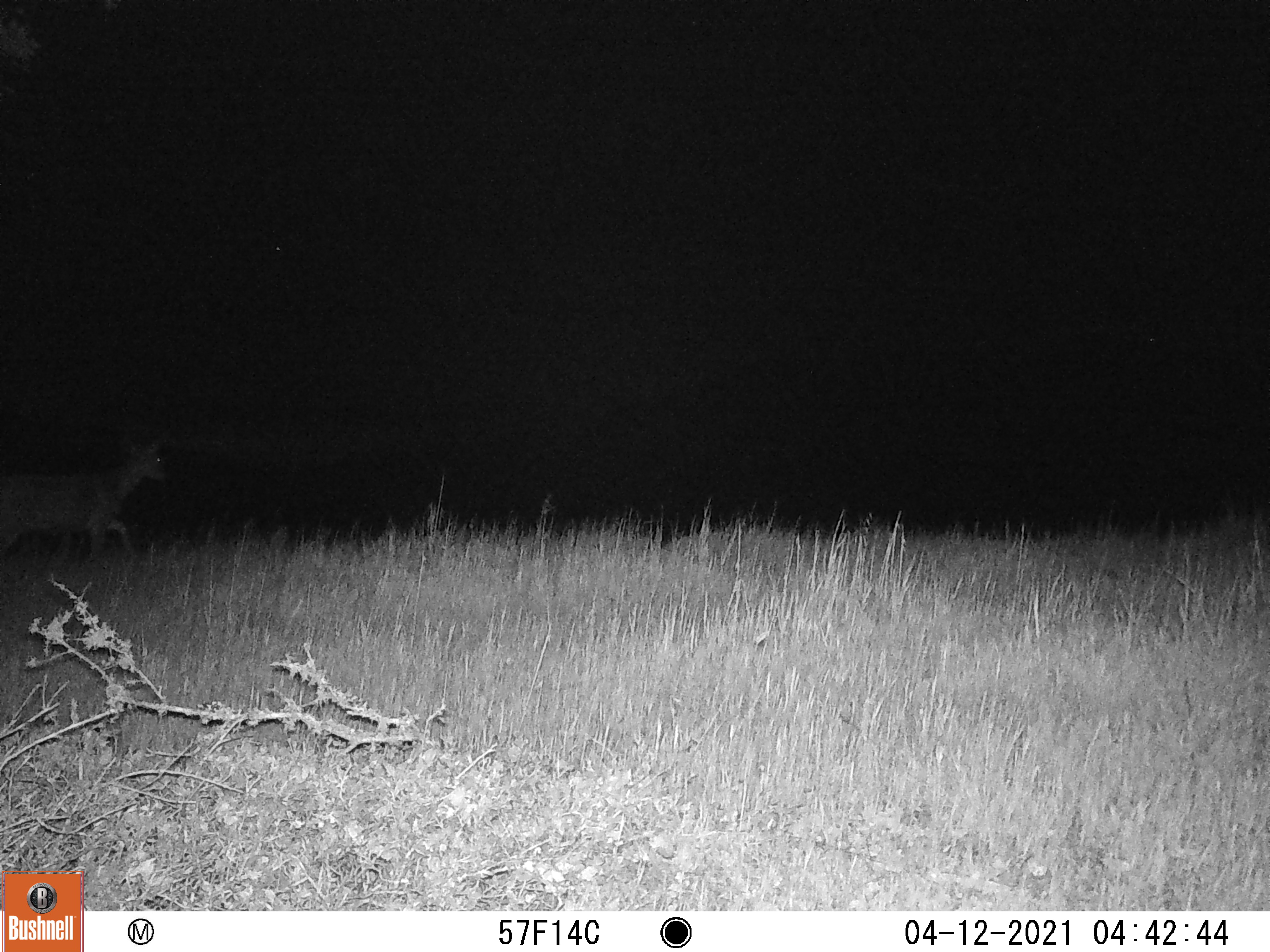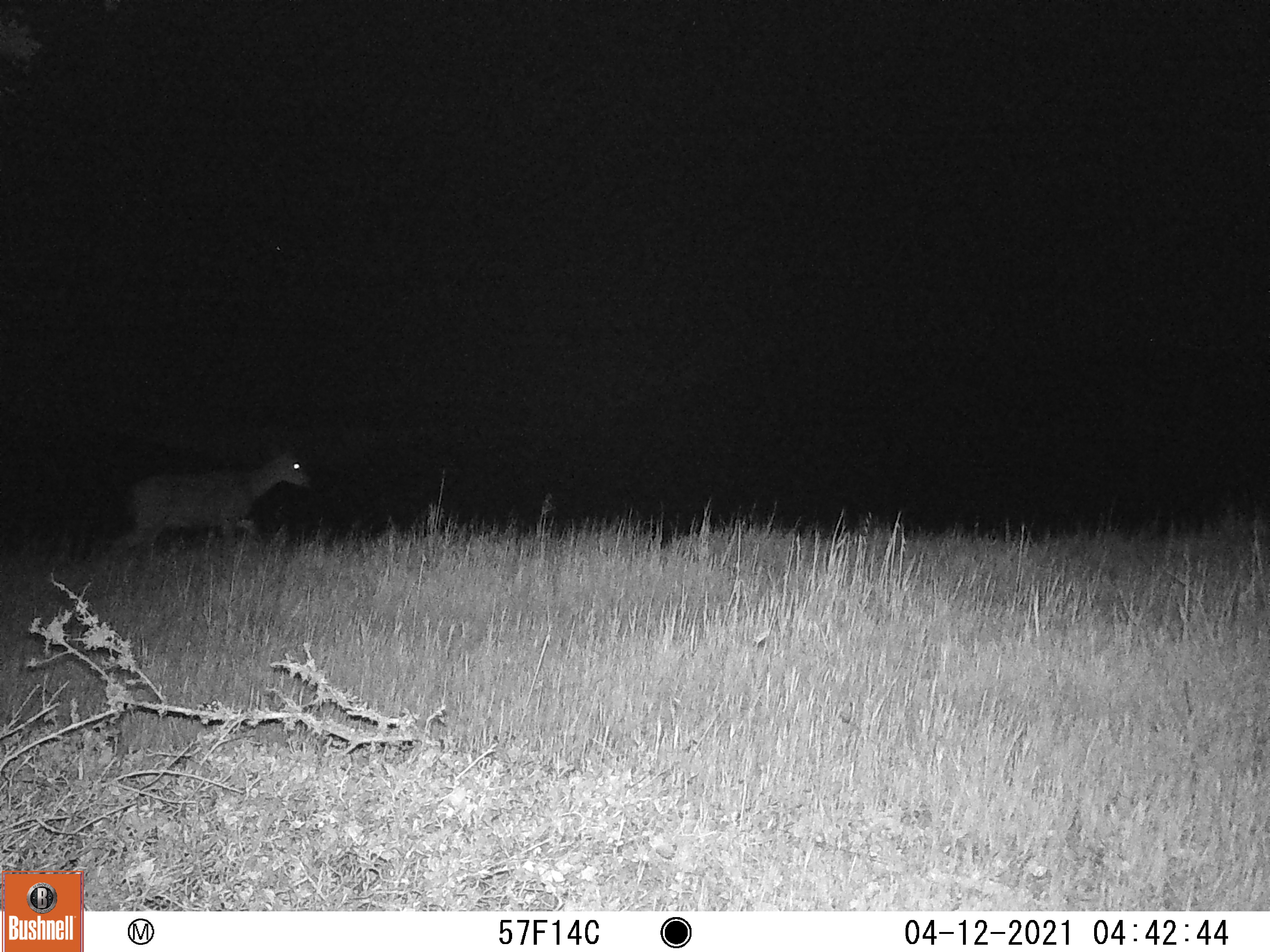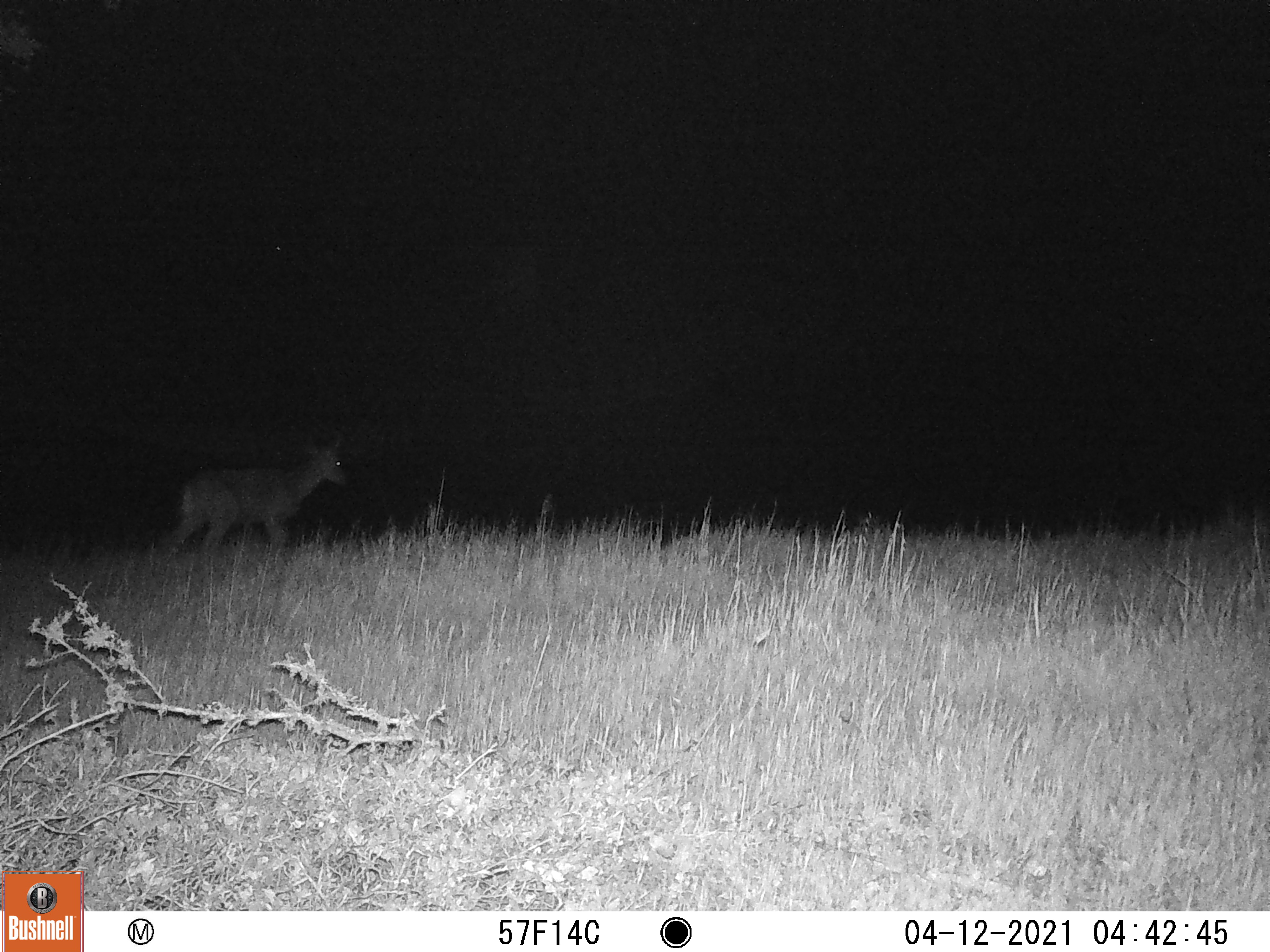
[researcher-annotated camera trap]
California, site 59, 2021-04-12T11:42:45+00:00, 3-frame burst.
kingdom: Animalia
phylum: Chordata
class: Mammalia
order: Artiodactyla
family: Cervidae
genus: Odocoileus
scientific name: Odocoileus hemionus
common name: mule deer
Mule deer (Odocoileus hemionus).